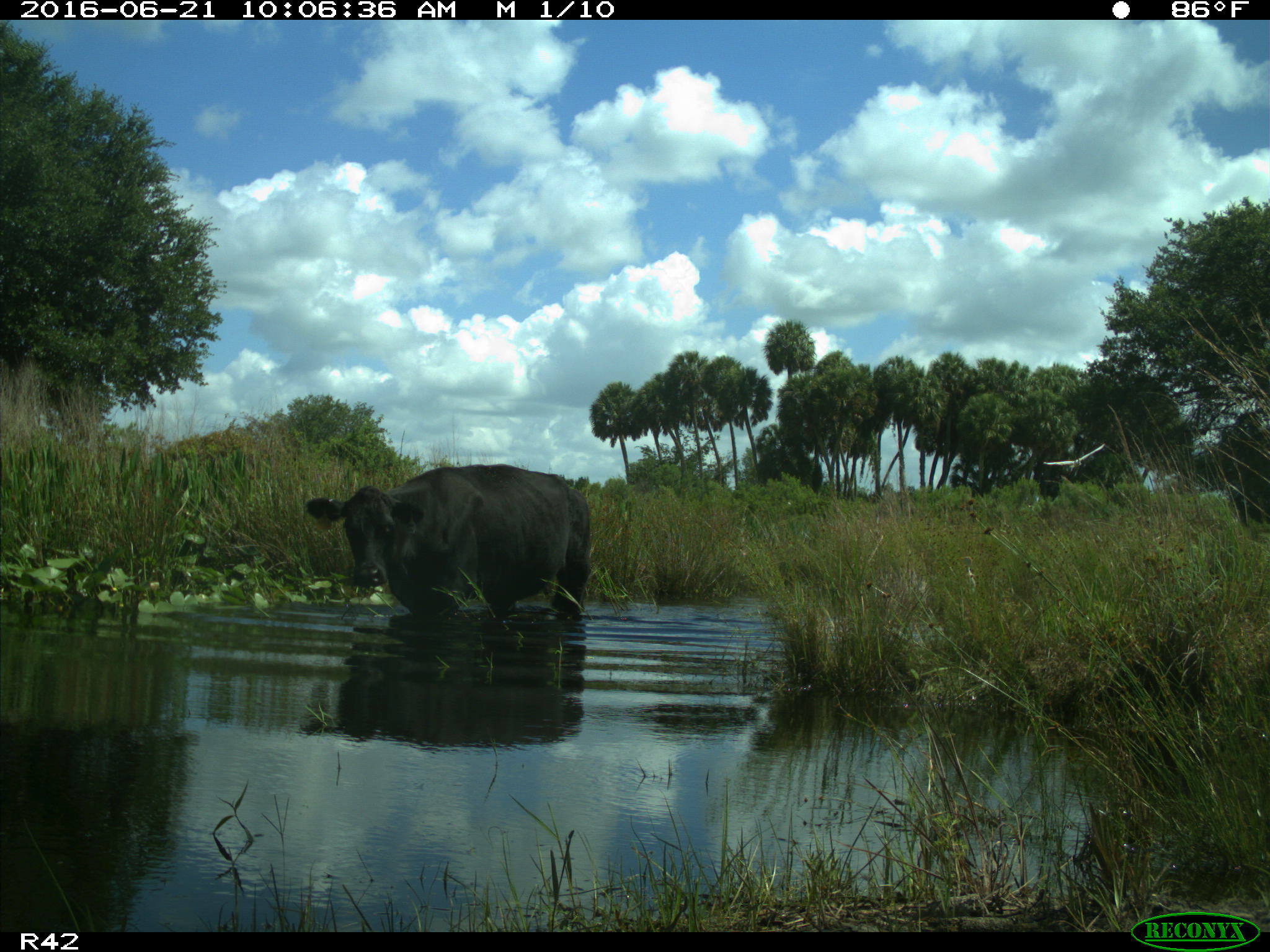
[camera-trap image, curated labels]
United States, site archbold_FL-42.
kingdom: Animalia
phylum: Chordata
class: Mammalia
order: Artiodactyla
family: Bovidae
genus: Bos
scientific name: Bos taurus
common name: domestic cow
Bos taurus (domestic cow).